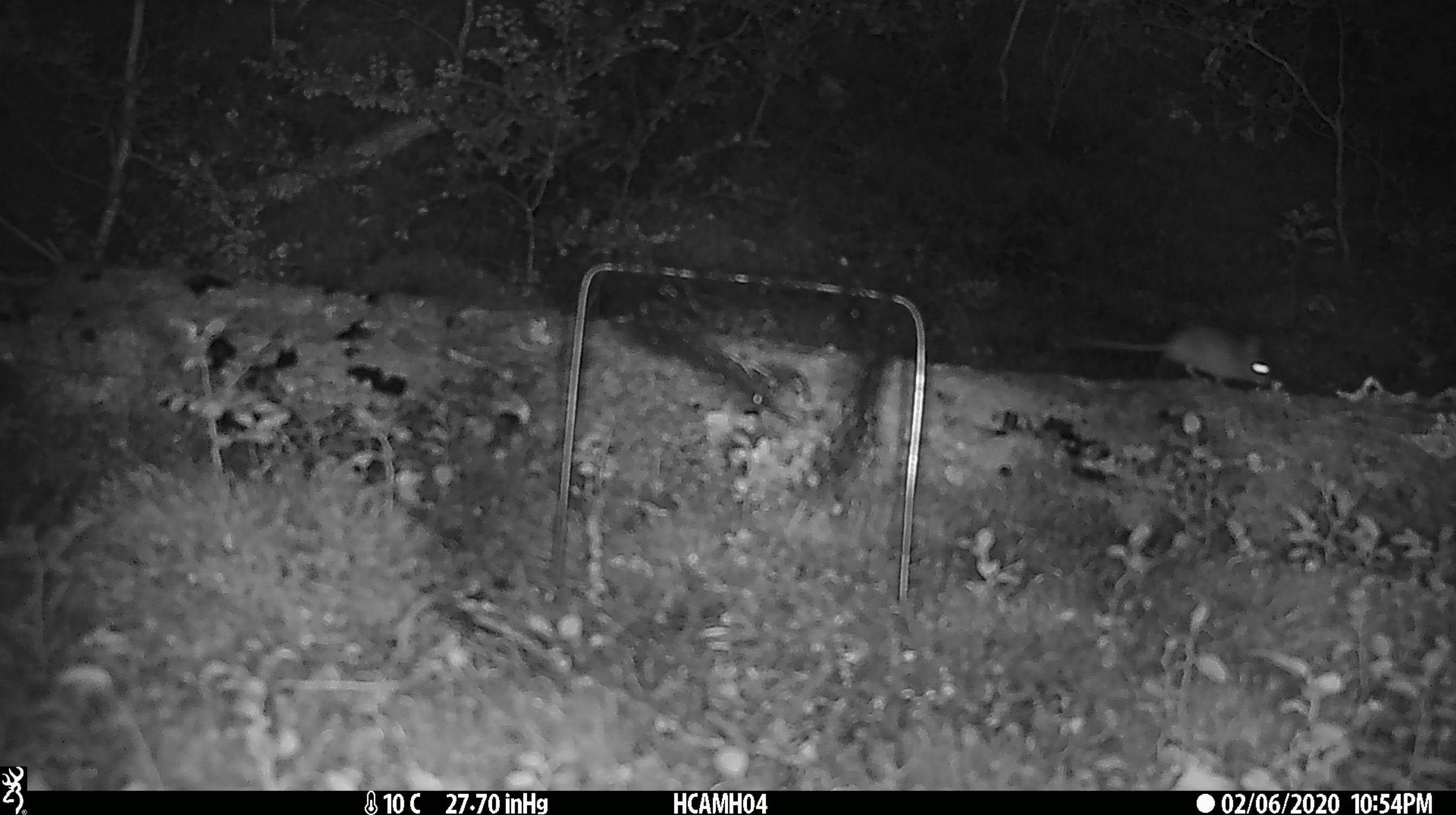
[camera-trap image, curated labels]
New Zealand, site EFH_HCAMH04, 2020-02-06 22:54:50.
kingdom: Animalia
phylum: Chordata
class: Mammalia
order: Rodentia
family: Muridae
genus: Mus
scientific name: Mus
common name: mouse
Mouse (Mus).